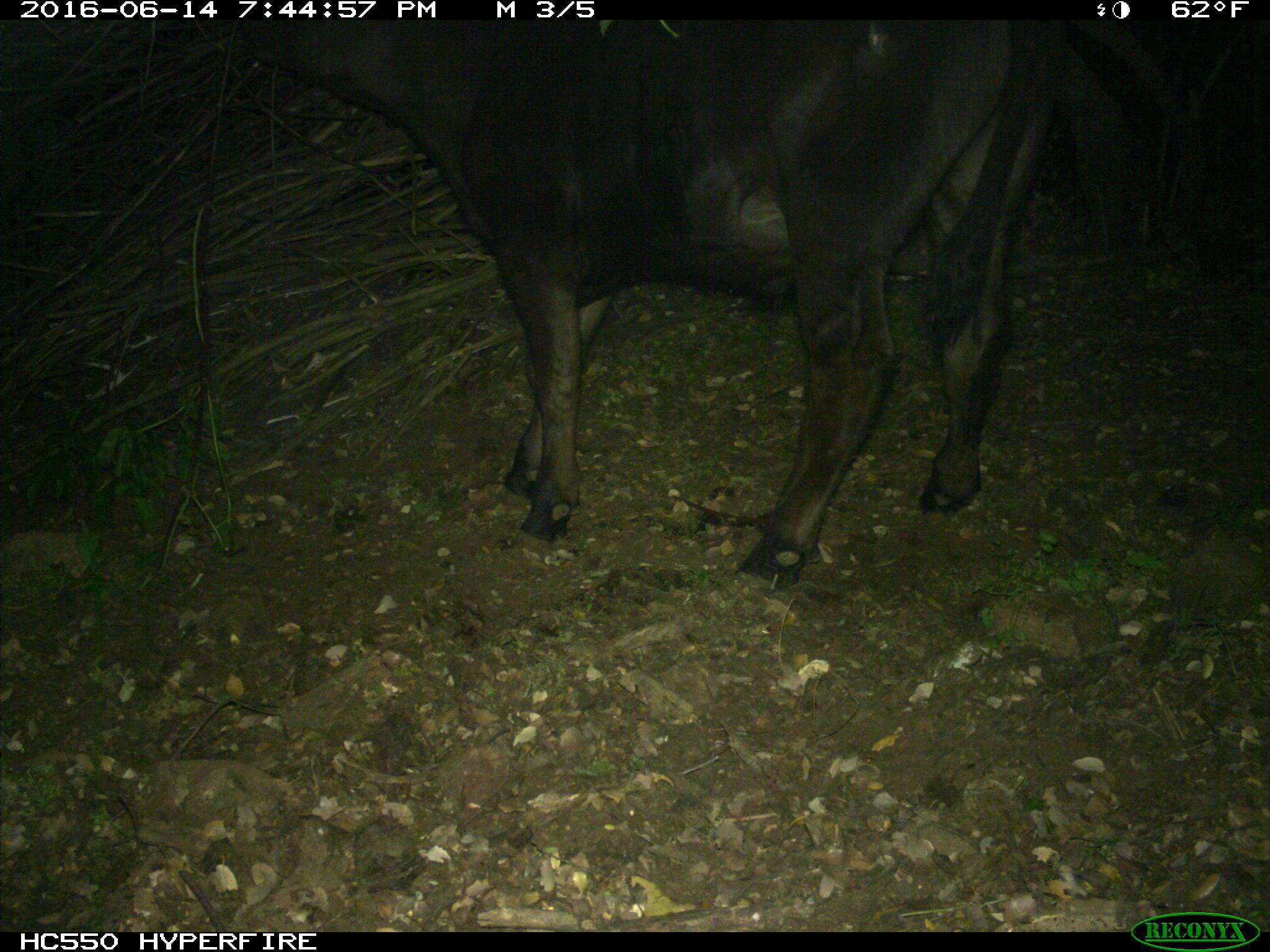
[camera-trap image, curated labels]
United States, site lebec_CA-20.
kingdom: Animalia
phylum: Chordata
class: Mammalia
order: Artiodactyla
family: Bovidae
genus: Bos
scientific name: Bos taurus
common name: domestic cow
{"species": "Bos taurus (domestic cow)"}